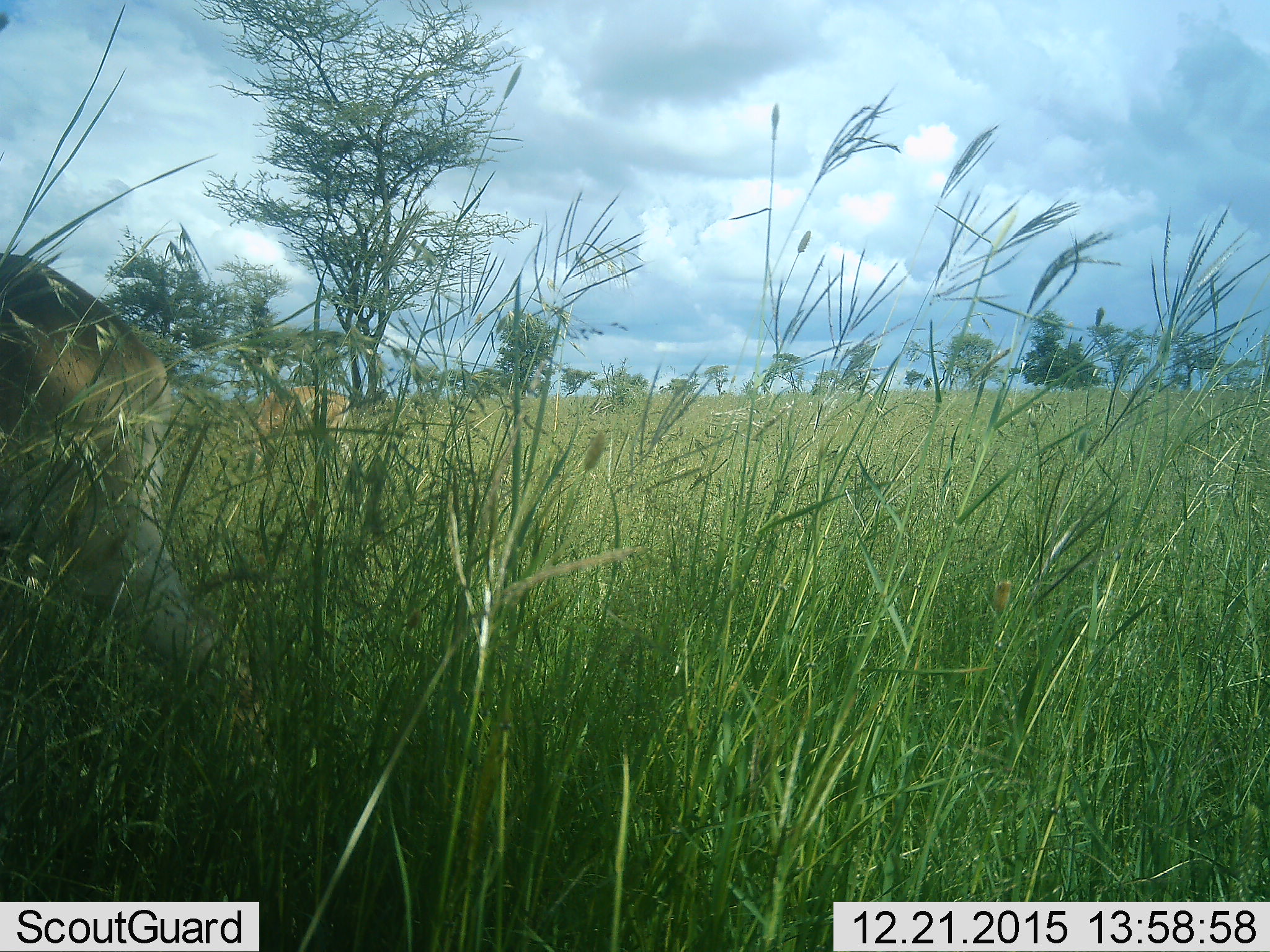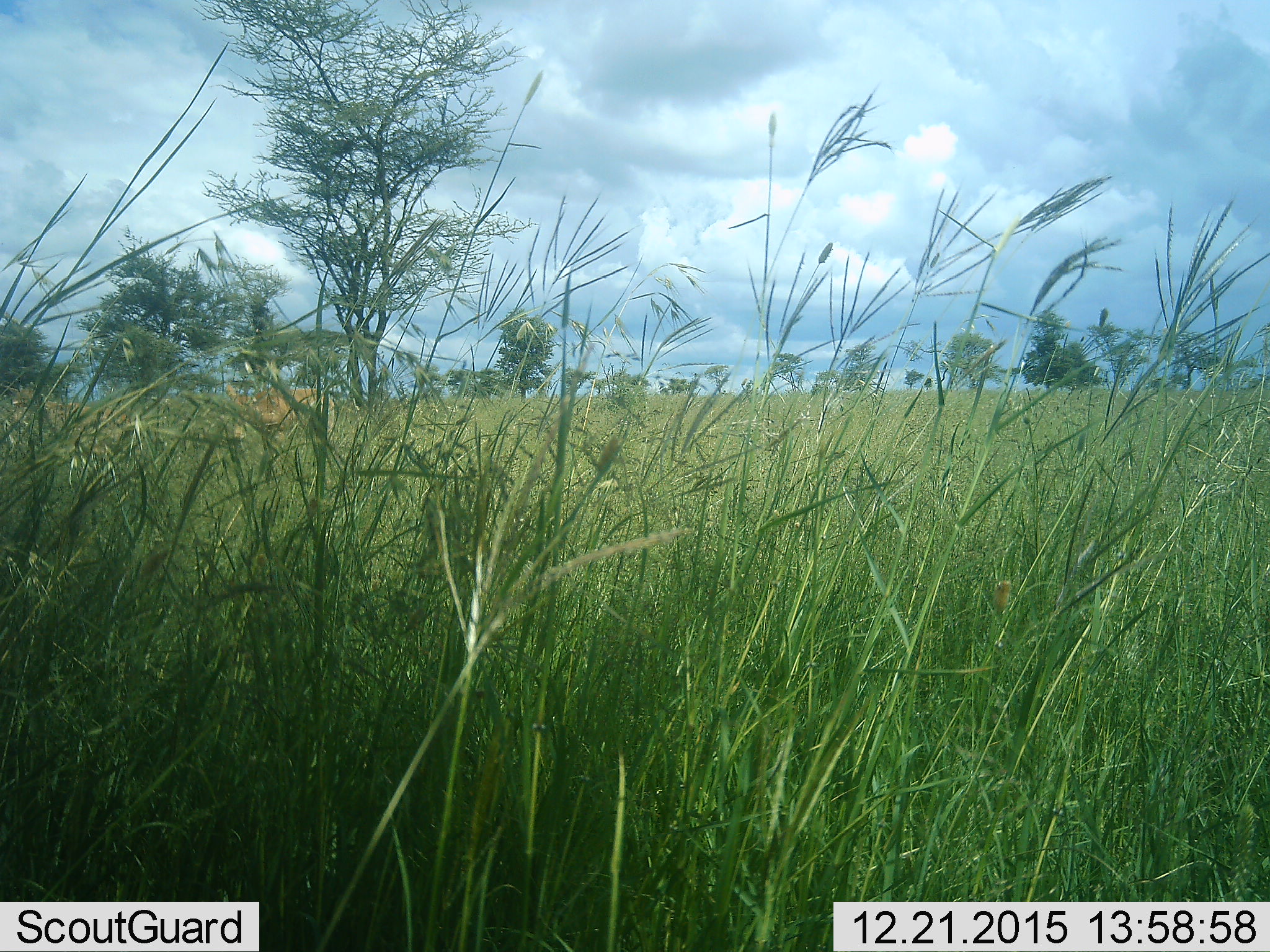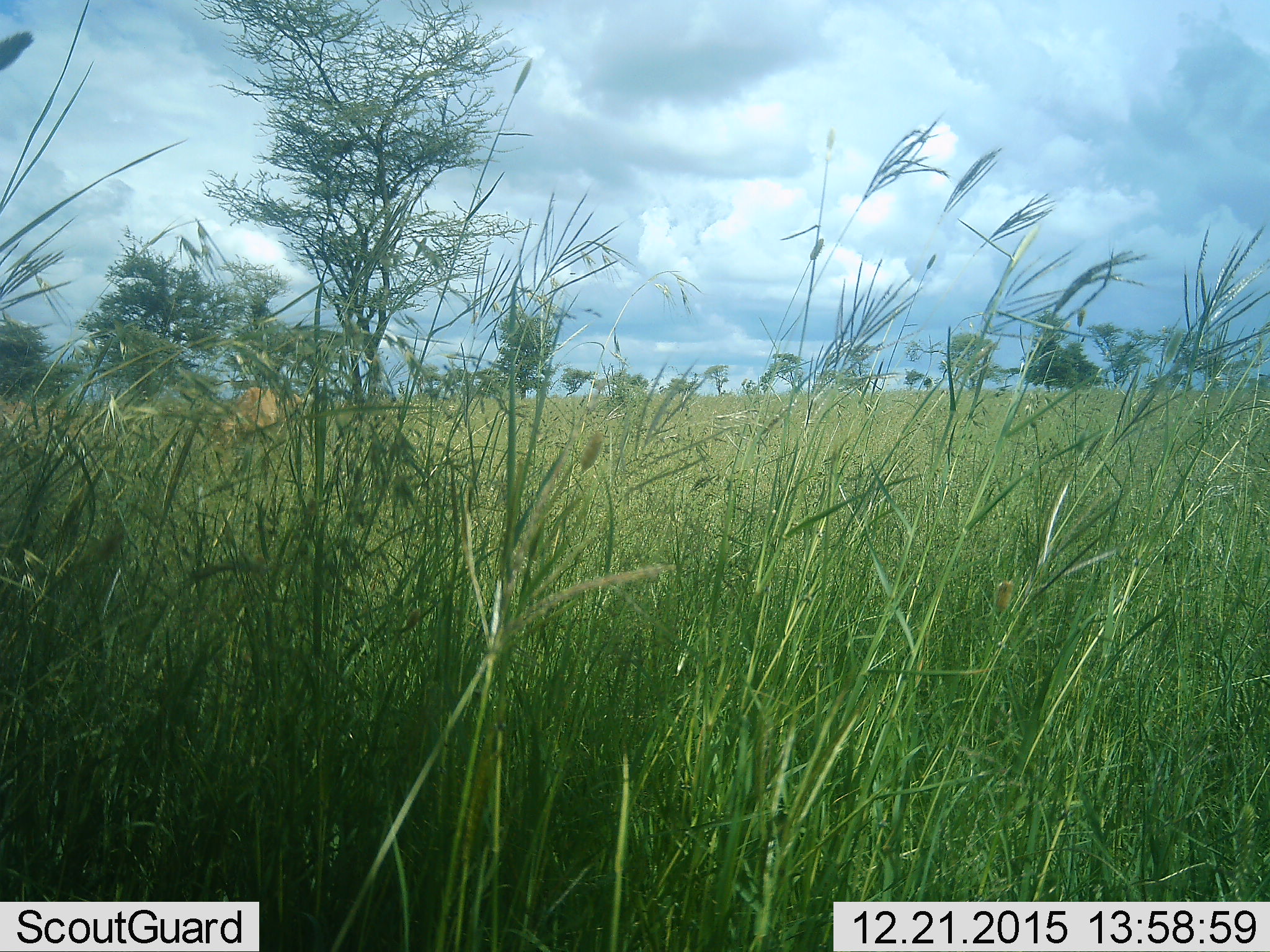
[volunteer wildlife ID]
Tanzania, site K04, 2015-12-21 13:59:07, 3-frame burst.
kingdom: Animalia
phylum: Chordata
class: Mammalia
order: Artiodactyla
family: Bovidae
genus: Redunca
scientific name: Redunca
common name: reedbuck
Reedbuck (Redunca), count 2. Behavior (volunteer vote fractions): standing 0%, resting 0%, moving 100%, interacting 0%. Young present (vote fraction): 0%. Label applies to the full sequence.